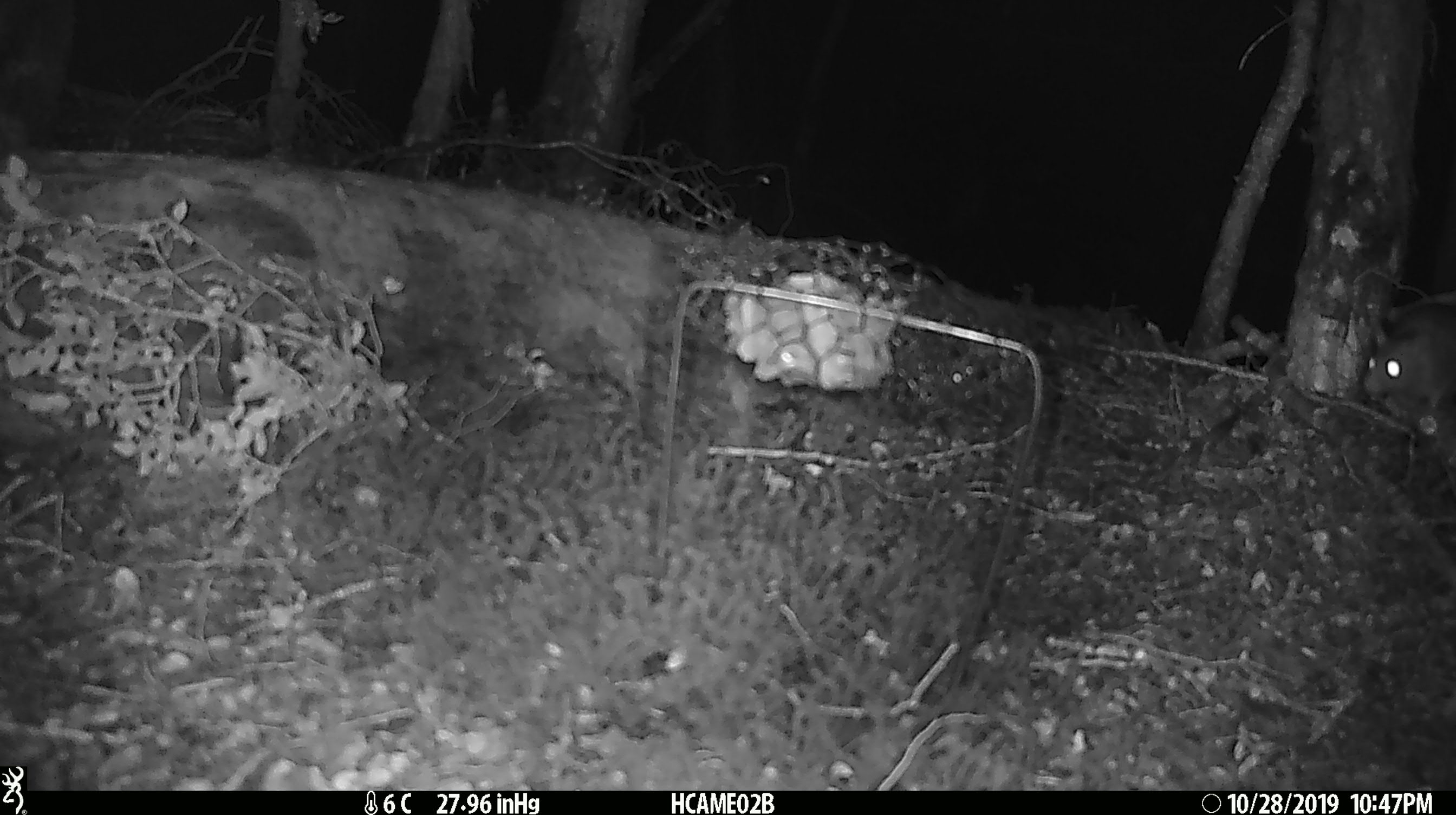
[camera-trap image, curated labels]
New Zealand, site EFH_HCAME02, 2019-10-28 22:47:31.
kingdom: Animalia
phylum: Chordata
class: Mammalia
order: Rodentia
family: Muridae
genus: Rattus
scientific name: Rattus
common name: rat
Rat (Rattus).